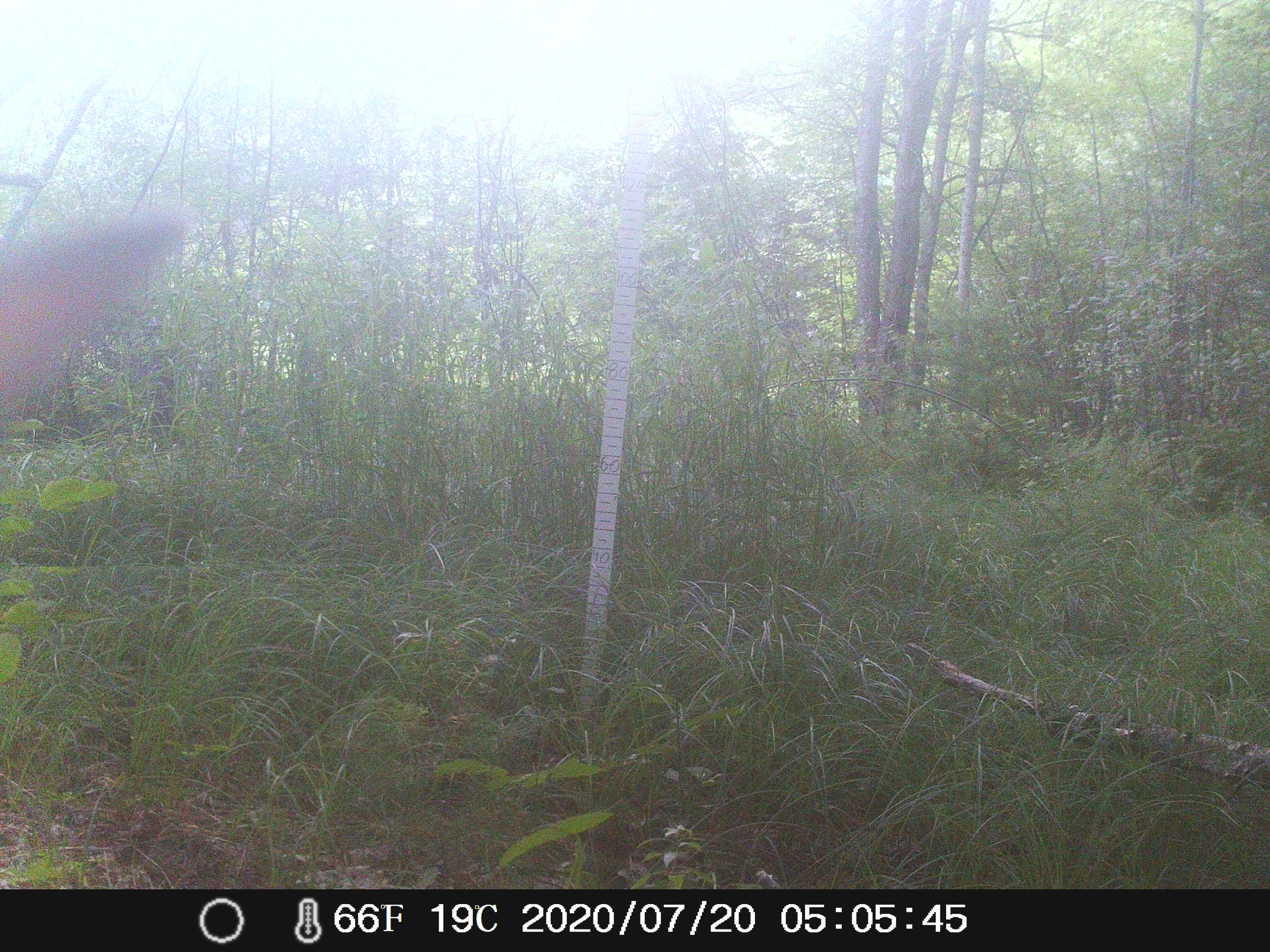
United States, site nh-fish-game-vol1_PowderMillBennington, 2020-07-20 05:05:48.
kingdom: Animalia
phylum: Chordata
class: Mammalia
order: Artiodactyla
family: Cervidae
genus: Odocoileus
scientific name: Odocoileus virginianus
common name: white-tailed deer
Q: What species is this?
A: White-tailed deer (Odocoileus virginianus).